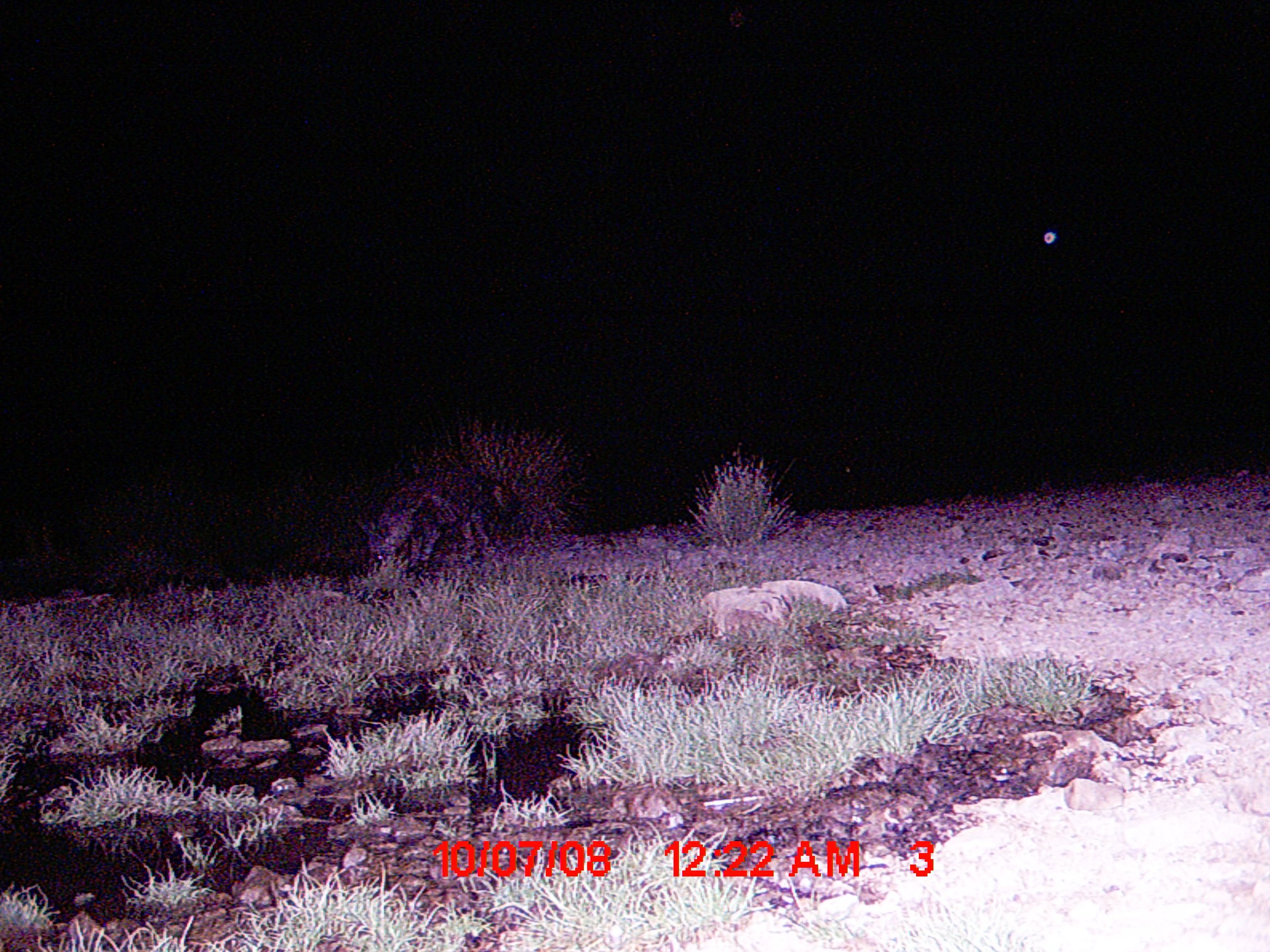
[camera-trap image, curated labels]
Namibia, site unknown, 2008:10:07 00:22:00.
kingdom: Animalia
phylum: Chordata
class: Mammalia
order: Carnivora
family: Hyaenidae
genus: Parahyaena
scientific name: Parahyaena brunnea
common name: brown hyena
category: hyaena brunnea